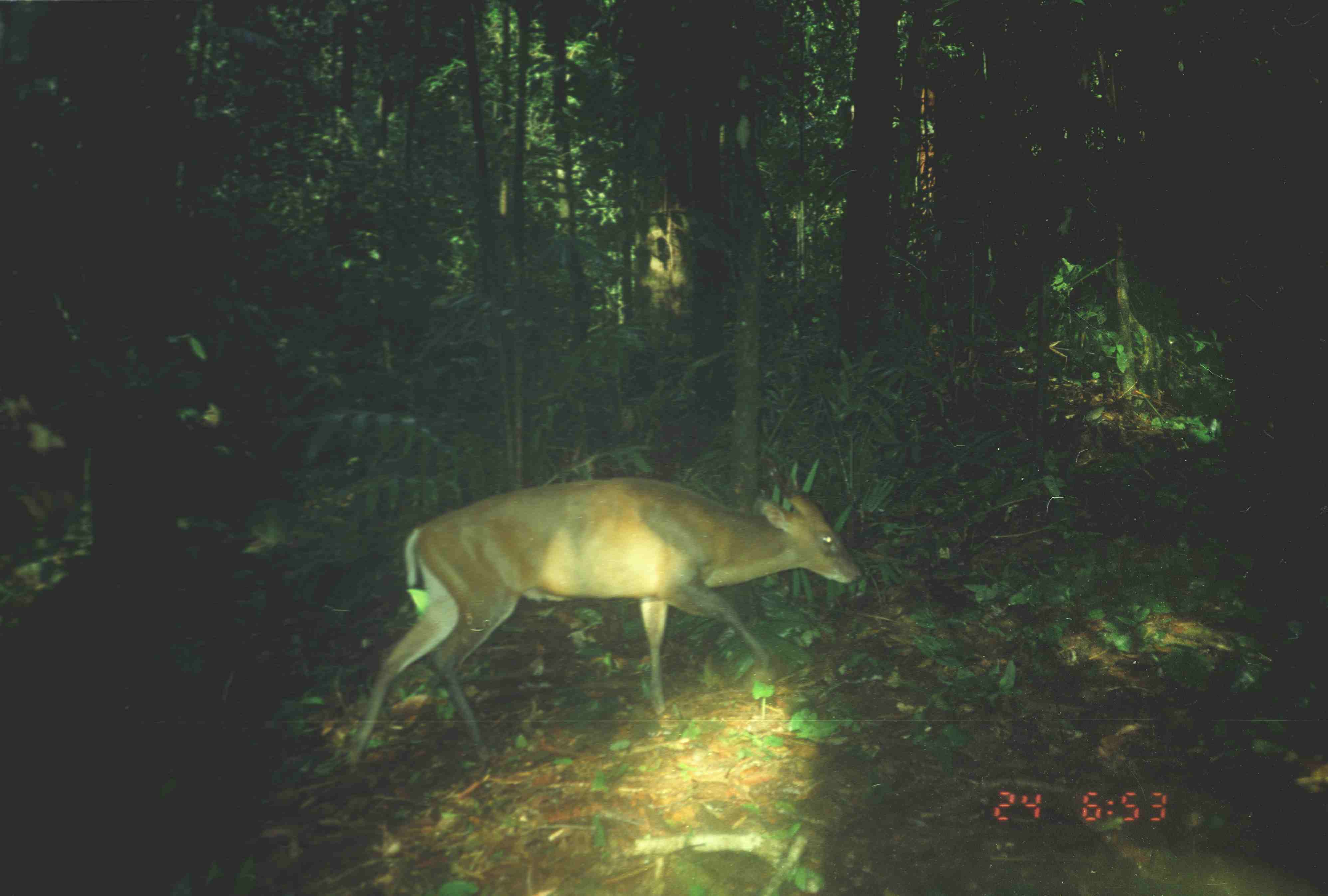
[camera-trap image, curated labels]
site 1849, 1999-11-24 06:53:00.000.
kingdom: Animalia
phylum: Chordata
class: Mammalia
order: Artiodactyla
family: Cervidae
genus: Muntiacus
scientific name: Muntiacus muntjak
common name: southern red muntjac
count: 1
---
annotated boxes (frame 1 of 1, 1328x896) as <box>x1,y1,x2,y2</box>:
muntiacus muntjak: <box>347,459,862,768</box>